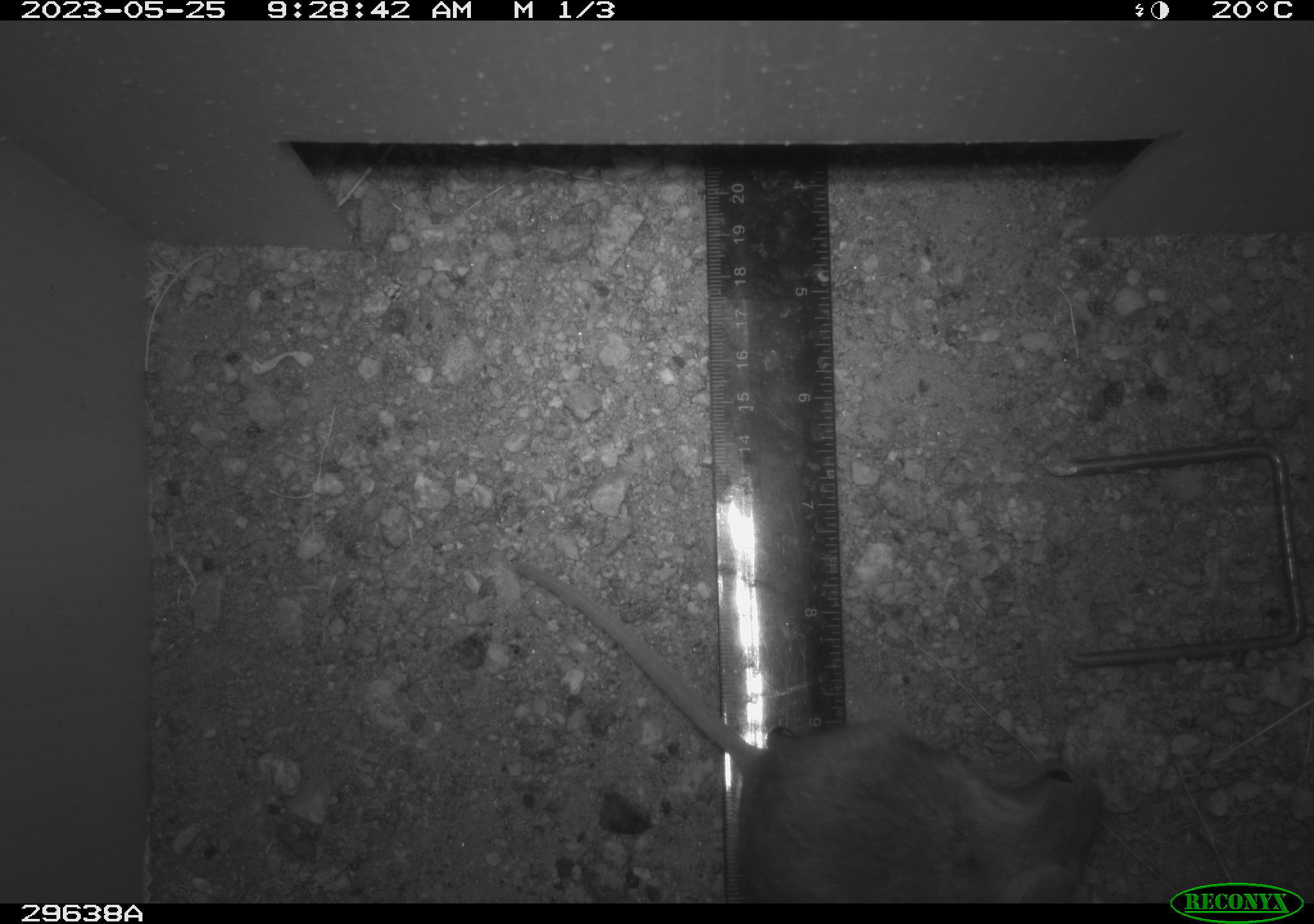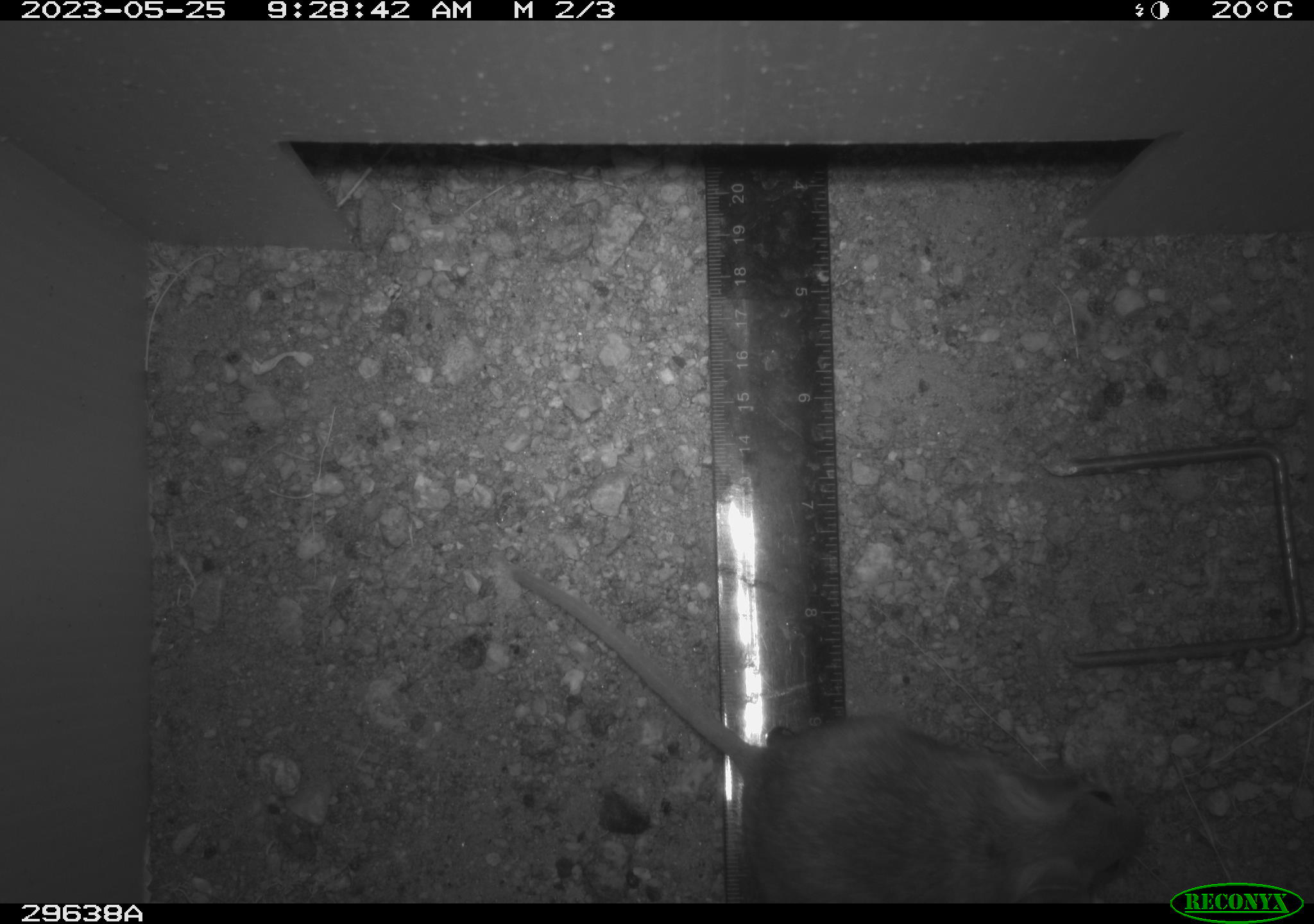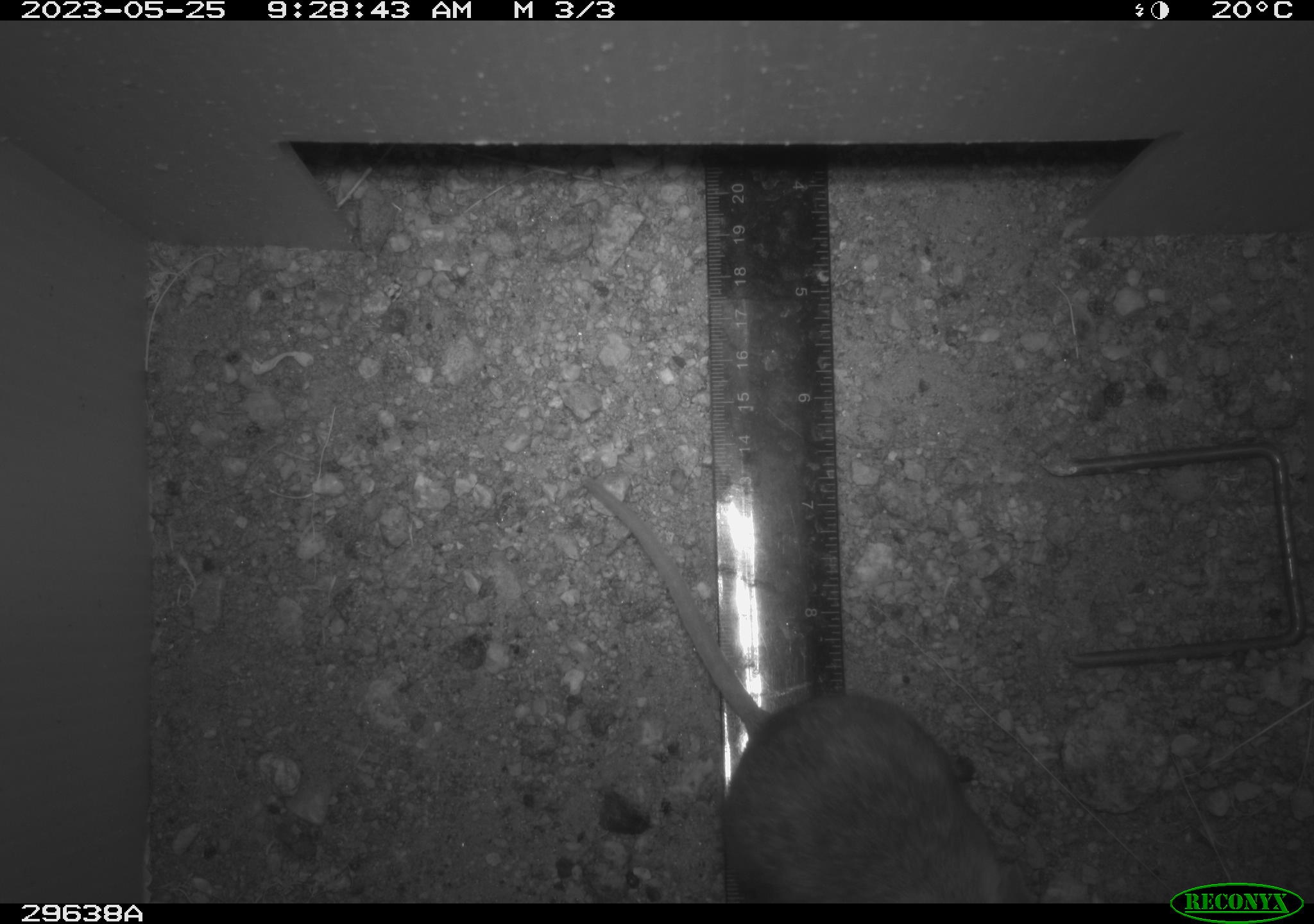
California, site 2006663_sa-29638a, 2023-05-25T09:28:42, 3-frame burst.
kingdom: Animalia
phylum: Chordata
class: Mammalia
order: Rodentia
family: Cricetidae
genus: Peromyscus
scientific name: Peromyscus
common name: deer mice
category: peromyscus species